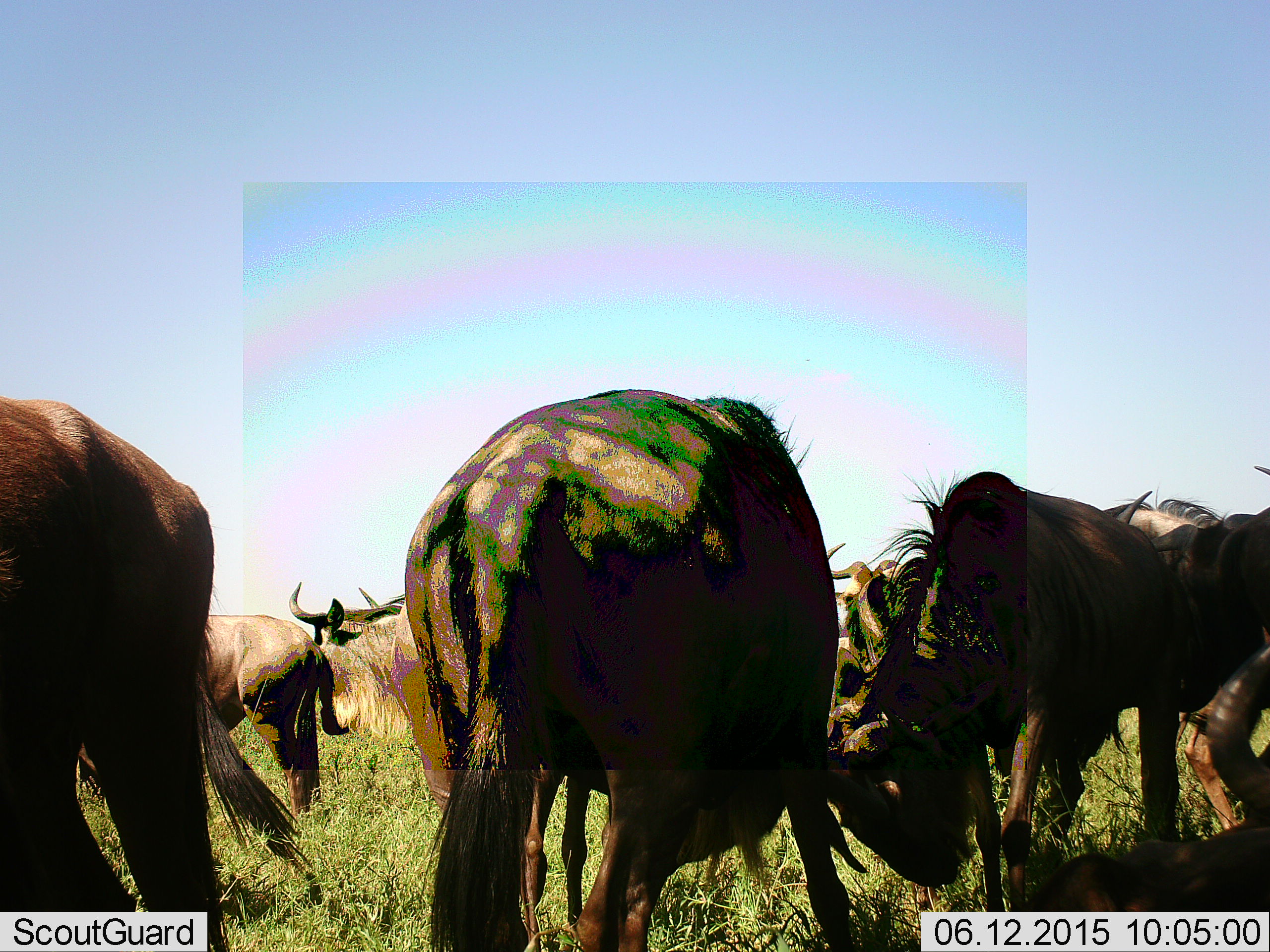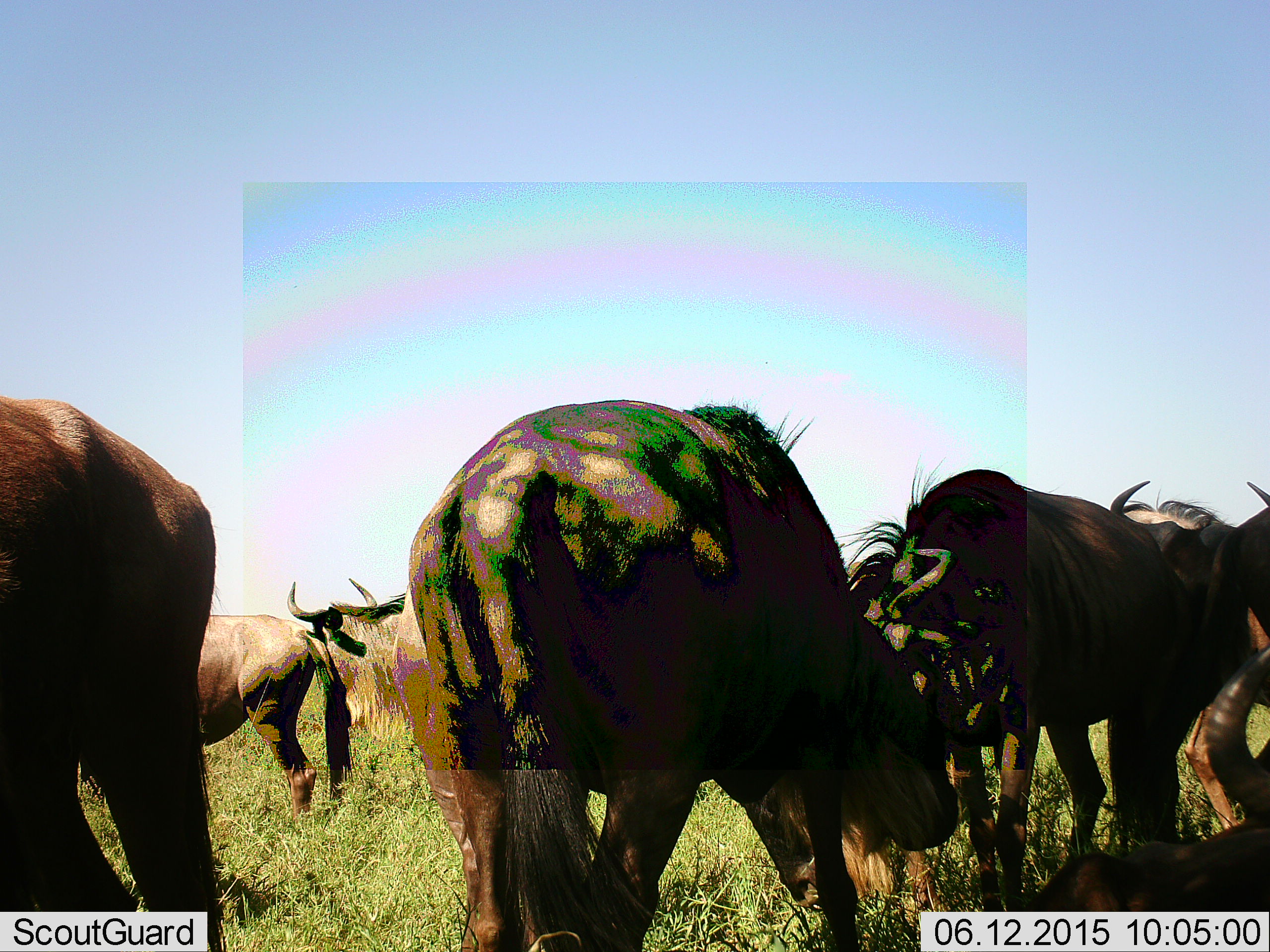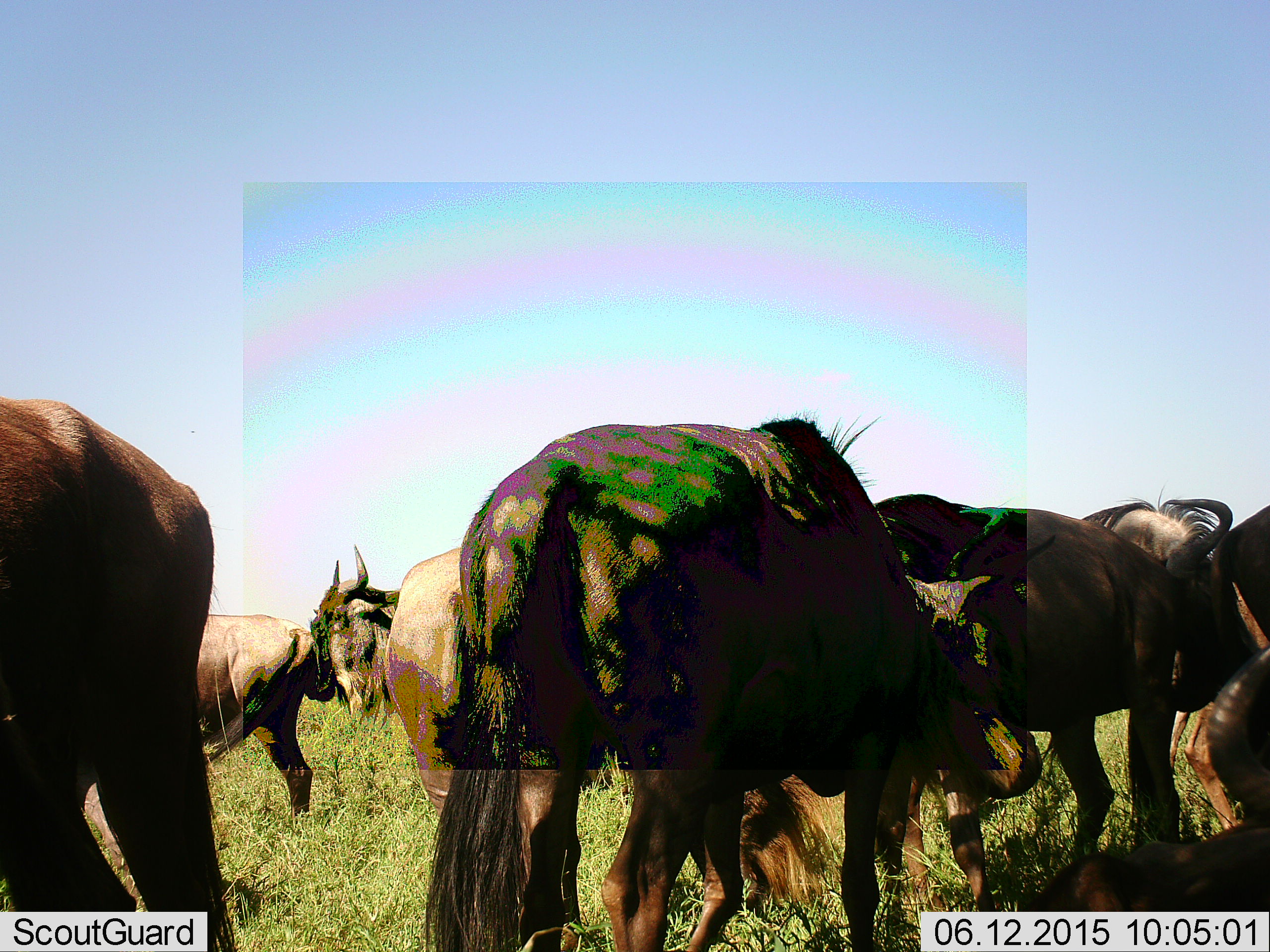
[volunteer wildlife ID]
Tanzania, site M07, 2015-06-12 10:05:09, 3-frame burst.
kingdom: Animalia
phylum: Chordata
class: Mammalia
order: Artiodactyla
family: Bovidae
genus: Connochaetes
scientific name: Connochaetes taurinus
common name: blue wildebeest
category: wildebeest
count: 7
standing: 60%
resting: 30%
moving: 30%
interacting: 20%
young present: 0%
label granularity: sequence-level